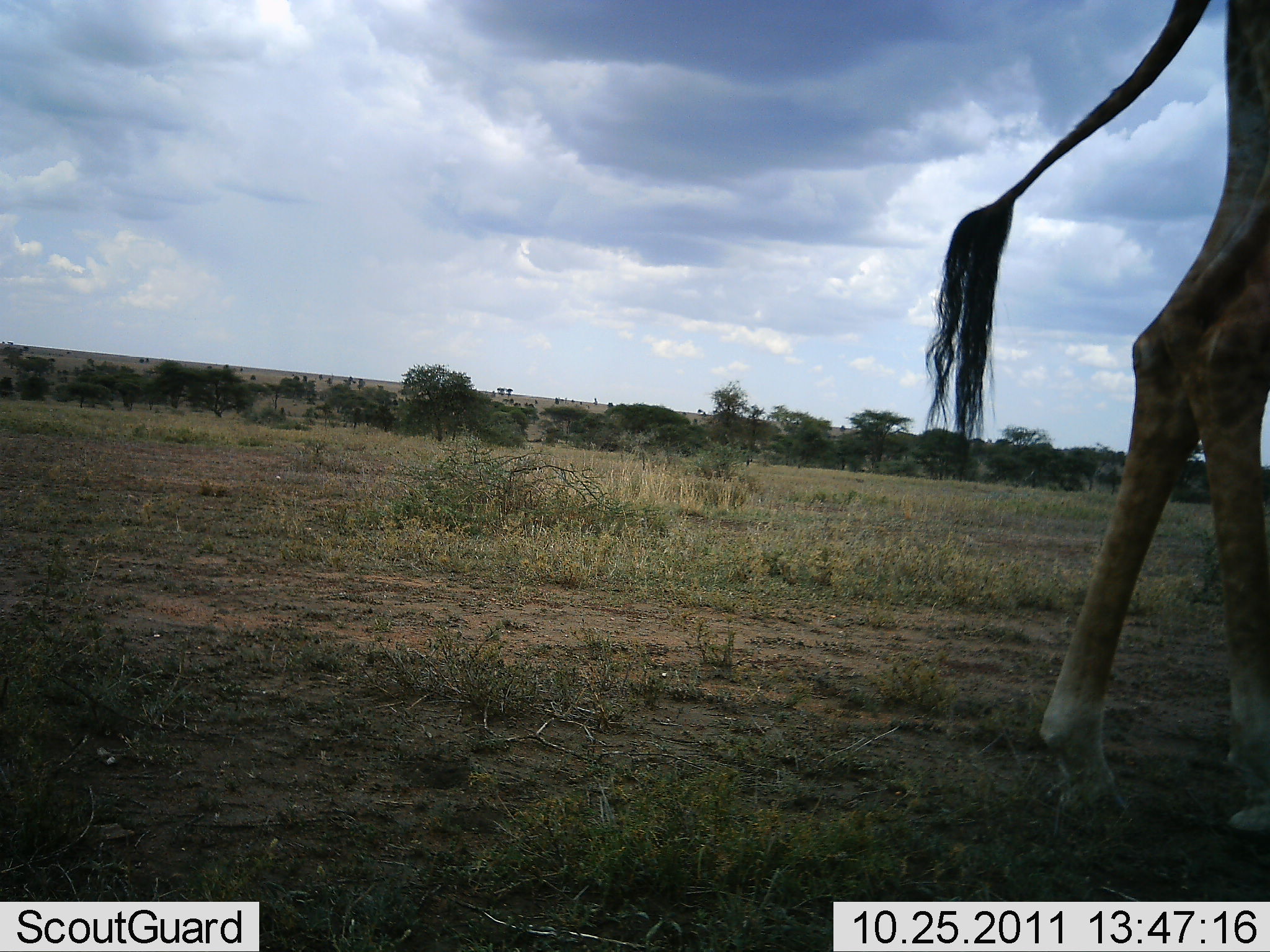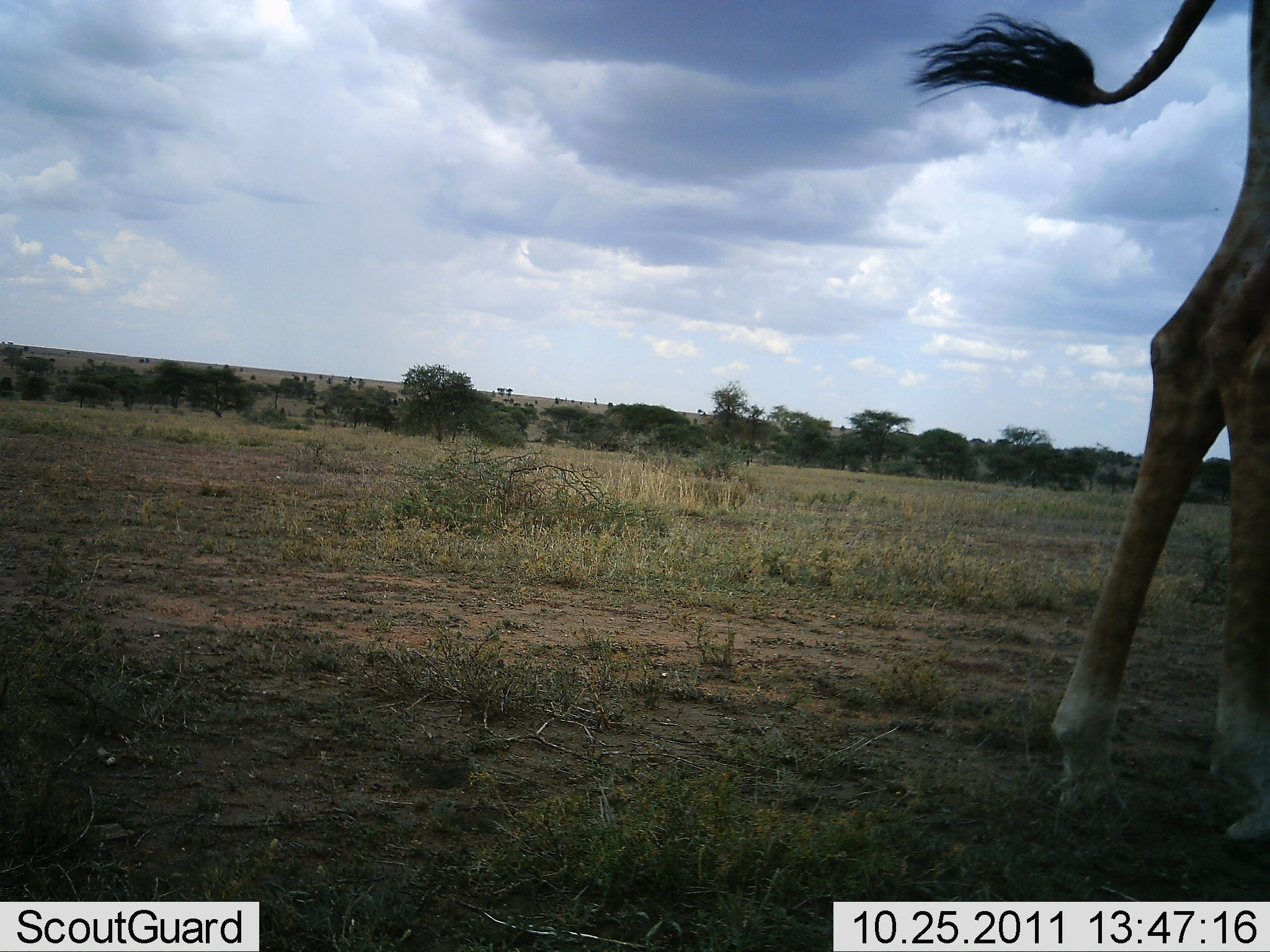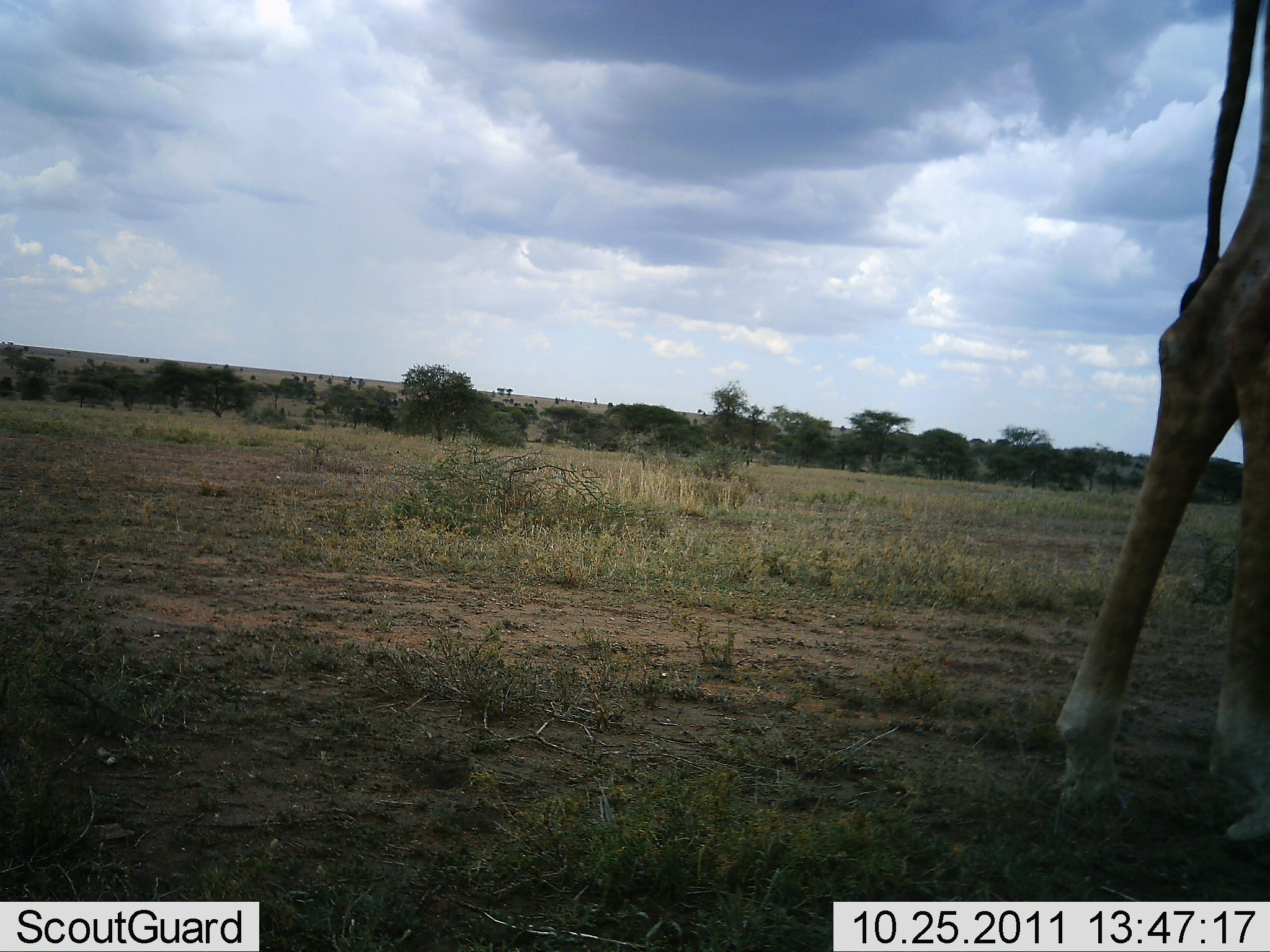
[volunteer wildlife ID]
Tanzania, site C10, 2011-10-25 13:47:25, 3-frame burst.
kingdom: Animalia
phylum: Chordata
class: Mammalia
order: Artiodactyla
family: Giraffidae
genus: Giraffa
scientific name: Giraffa camelopardalis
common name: giraffe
Giraffe (Giraffa camelopardalis), count 1. Behavior (volunteer vote fractions): standing 93%, resting 0%, moving 7%, interacting 0%. Young present (vote fraction): 0%. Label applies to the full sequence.